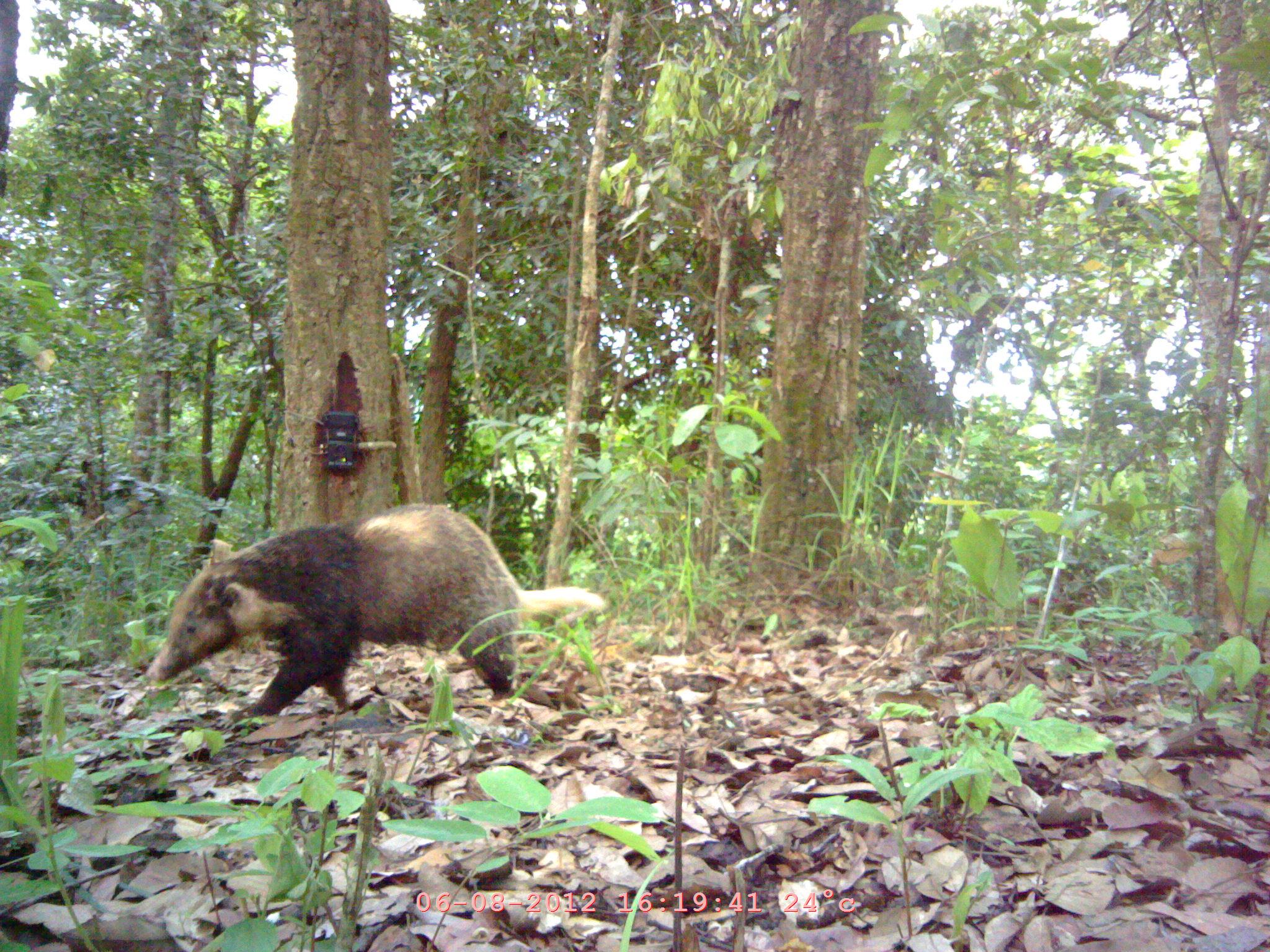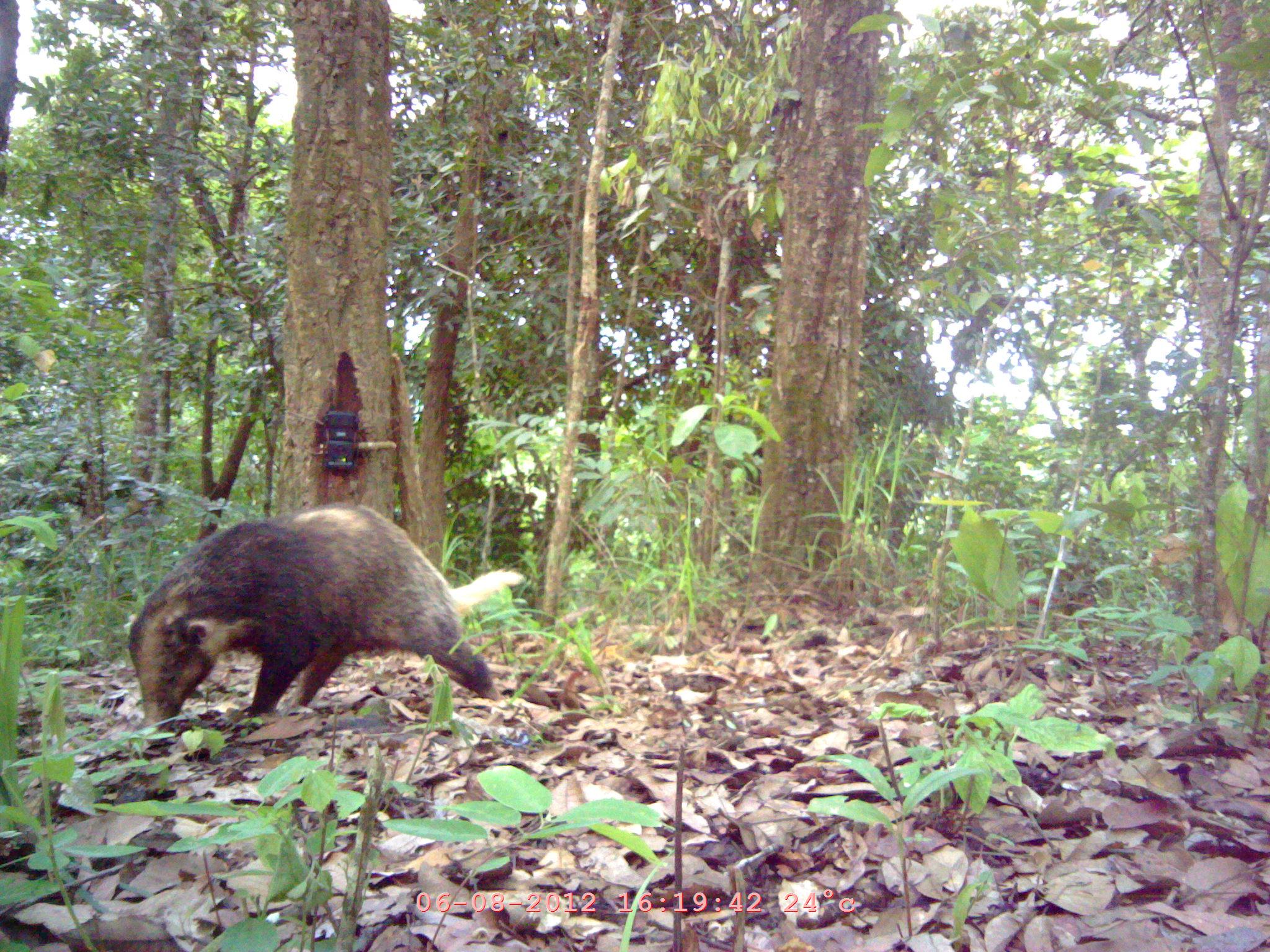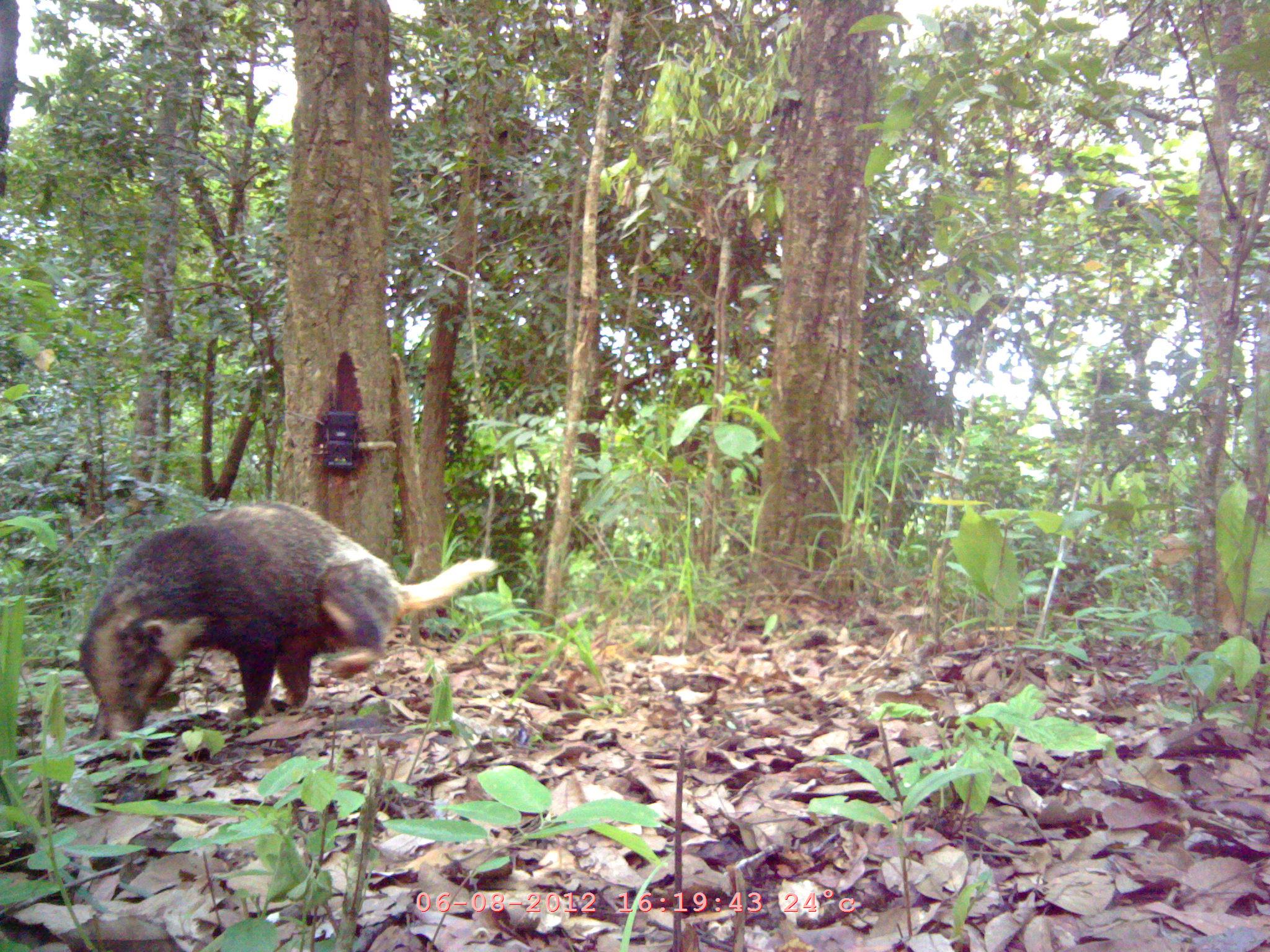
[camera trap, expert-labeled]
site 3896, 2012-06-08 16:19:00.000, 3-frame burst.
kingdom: Animalia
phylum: Chordata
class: Mammalia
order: Carnivora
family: Mustelidae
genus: Arctonyx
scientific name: Arctonyx collaris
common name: greater hog badger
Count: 1.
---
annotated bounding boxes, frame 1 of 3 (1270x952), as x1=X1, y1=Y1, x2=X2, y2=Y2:
arctonyx collaris: x1=141, y1=504, x2=605, y2=721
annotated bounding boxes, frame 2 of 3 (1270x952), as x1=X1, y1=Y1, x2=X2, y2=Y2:
arctonyx collaris: x1=125, y1=502, x2=502, y2=728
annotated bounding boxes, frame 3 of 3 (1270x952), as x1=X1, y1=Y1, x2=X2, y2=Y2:
arctonyx collaris: x1=80, y1=499, x2=500, y2=740